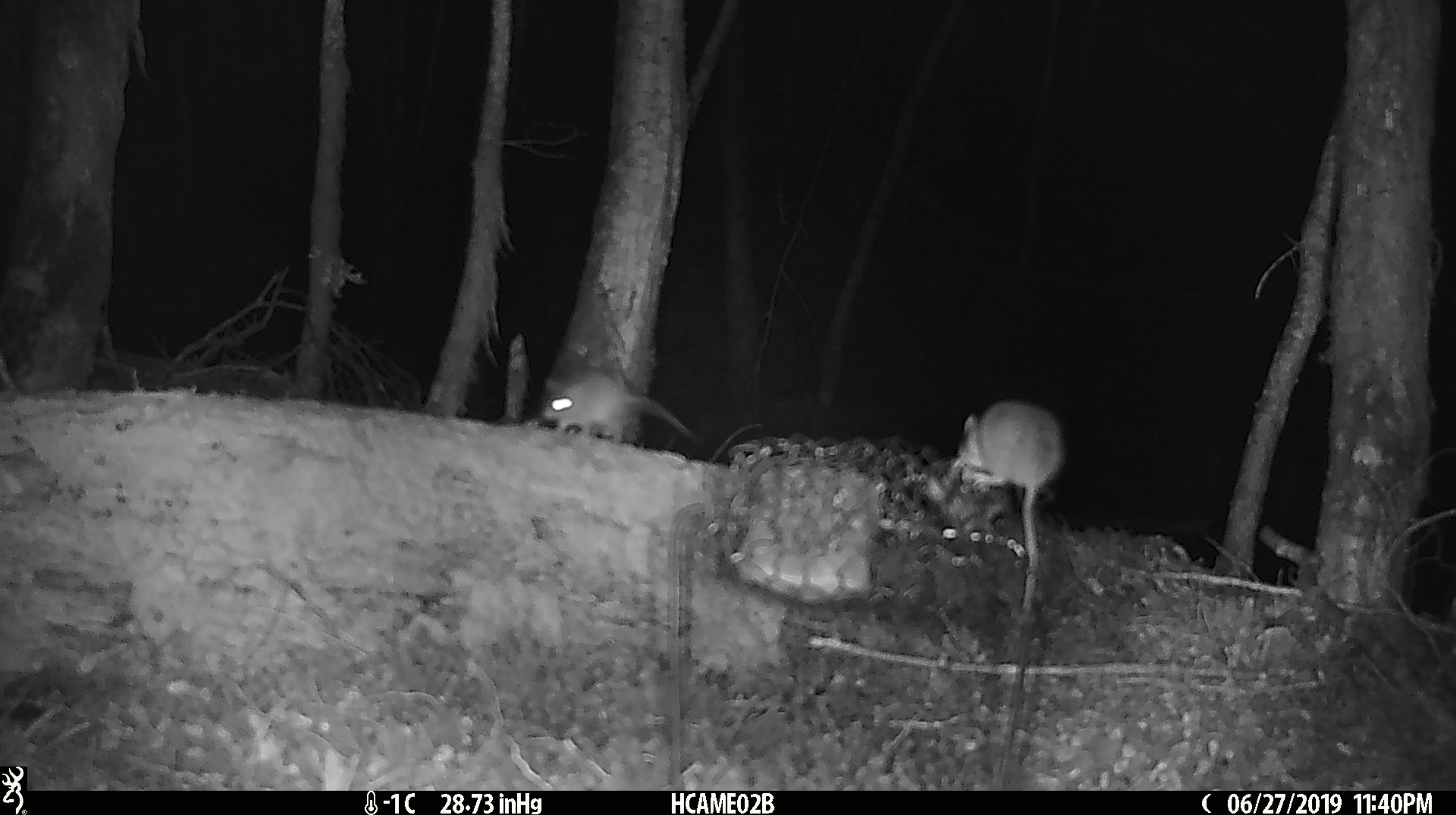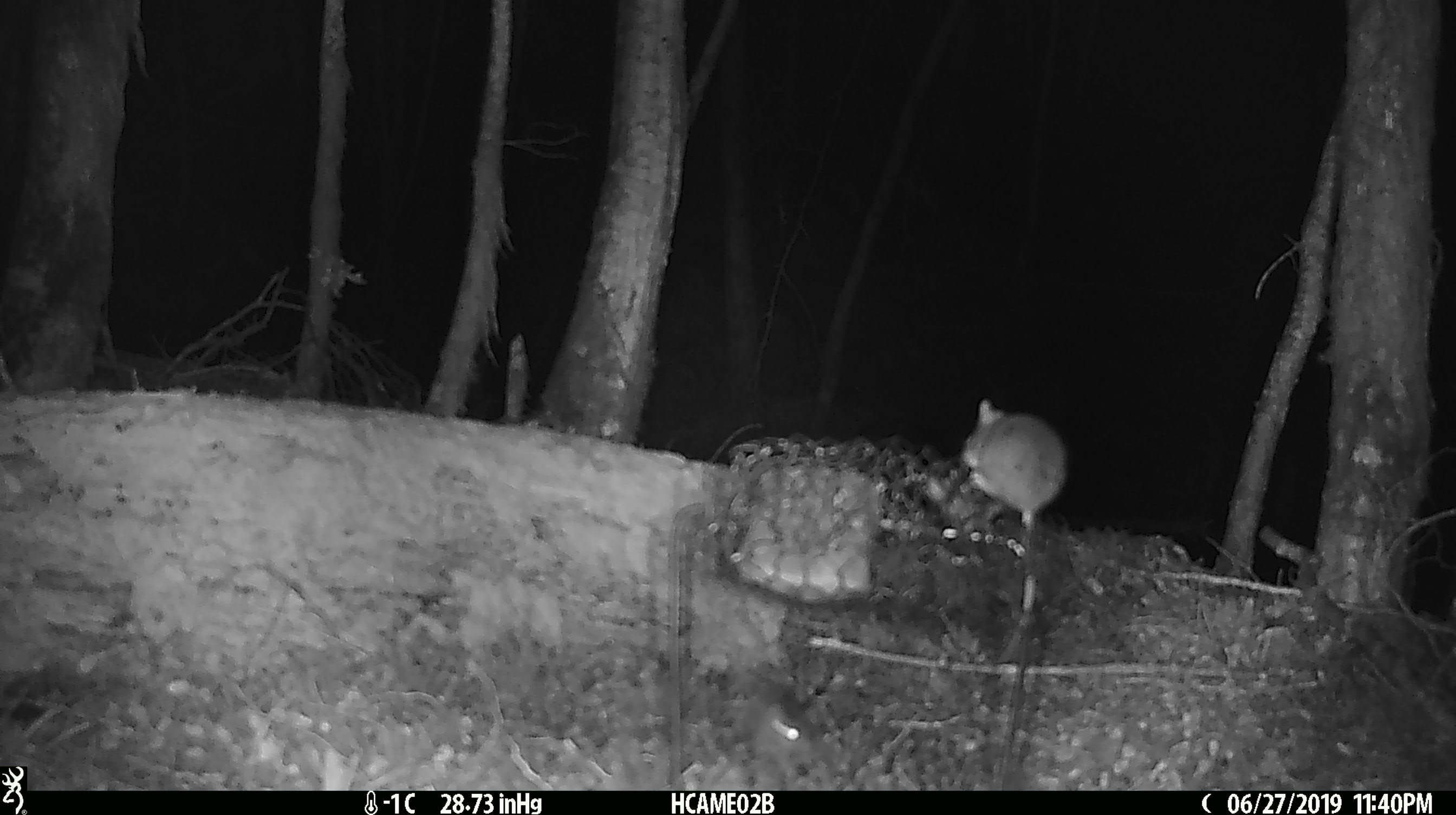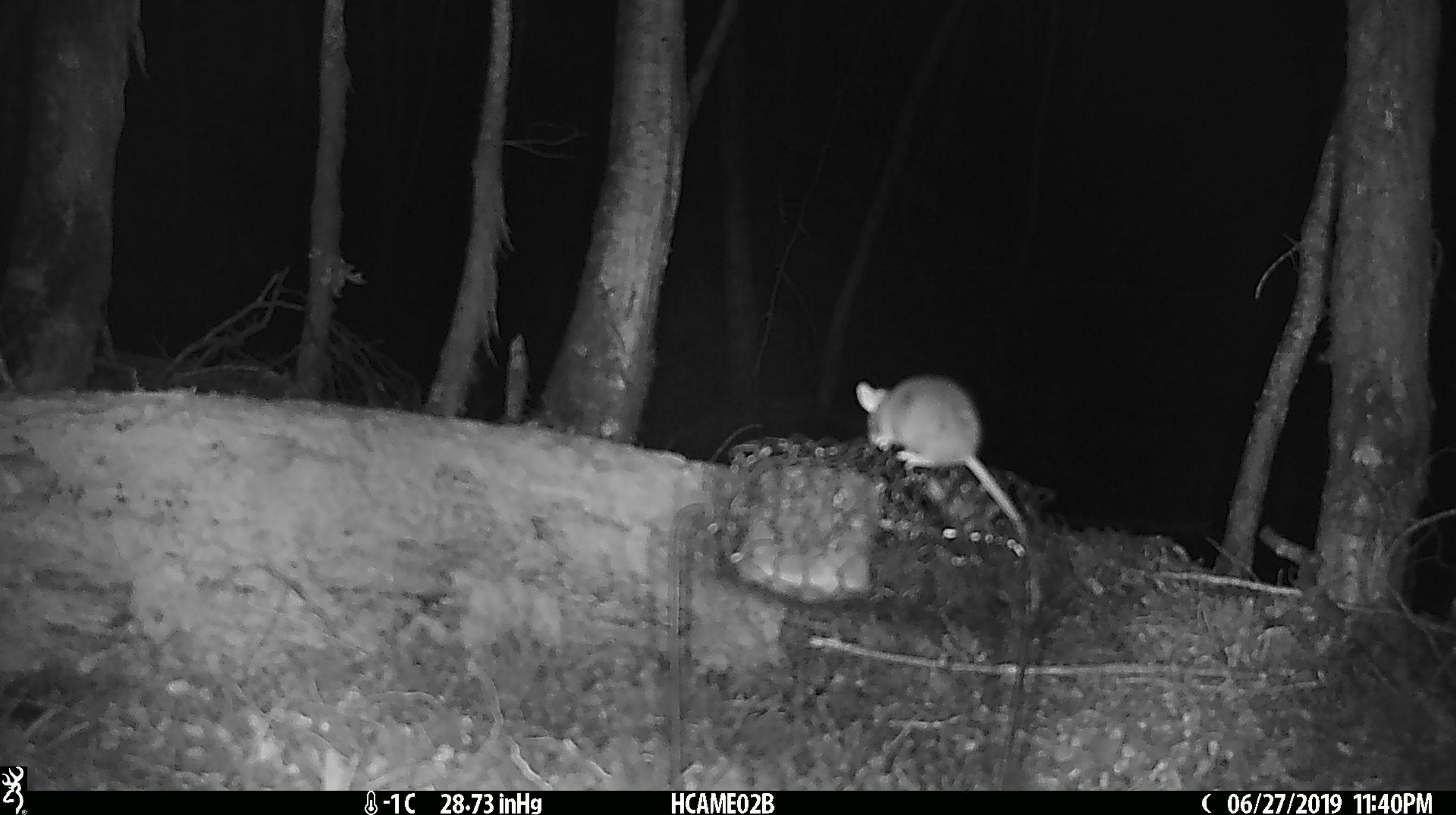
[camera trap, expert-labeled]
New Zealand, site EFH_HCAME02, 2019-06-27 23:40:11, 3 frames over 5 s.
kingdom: Animalia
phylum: Chordata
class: Mammalia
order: Rodentia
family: Muridae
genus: Mus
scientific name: Mus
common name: mouse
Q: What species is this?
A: Mouse (Mus).